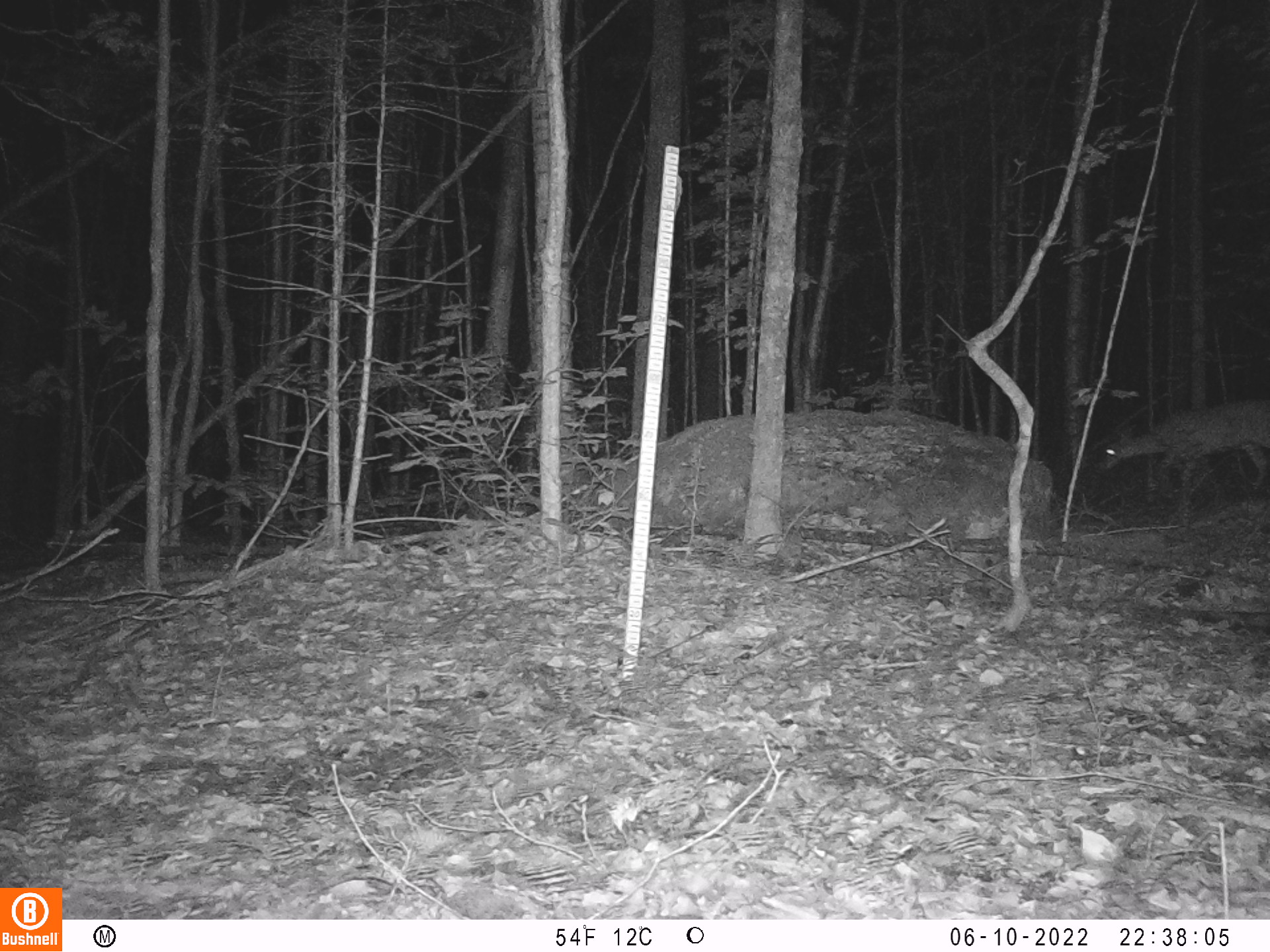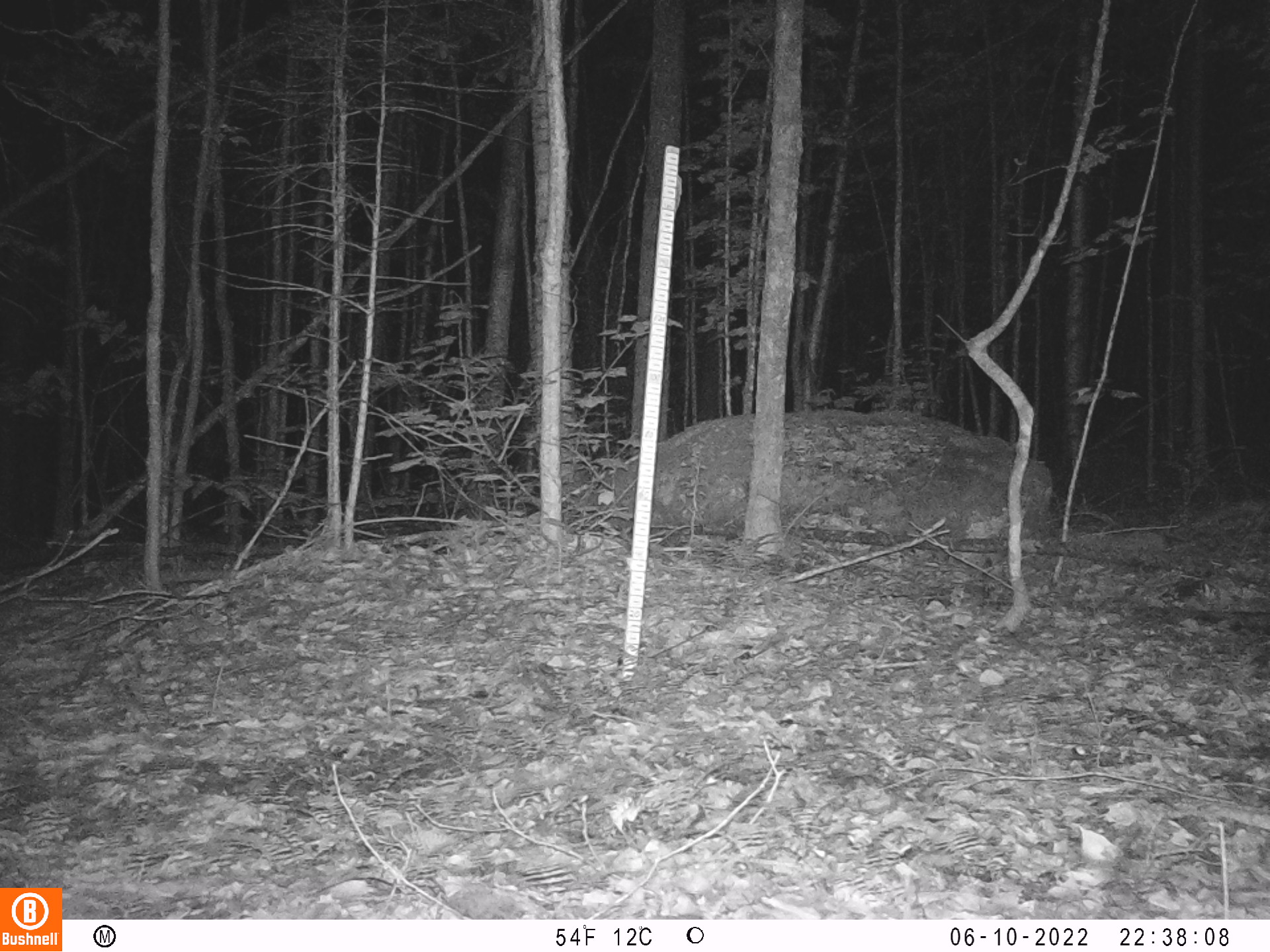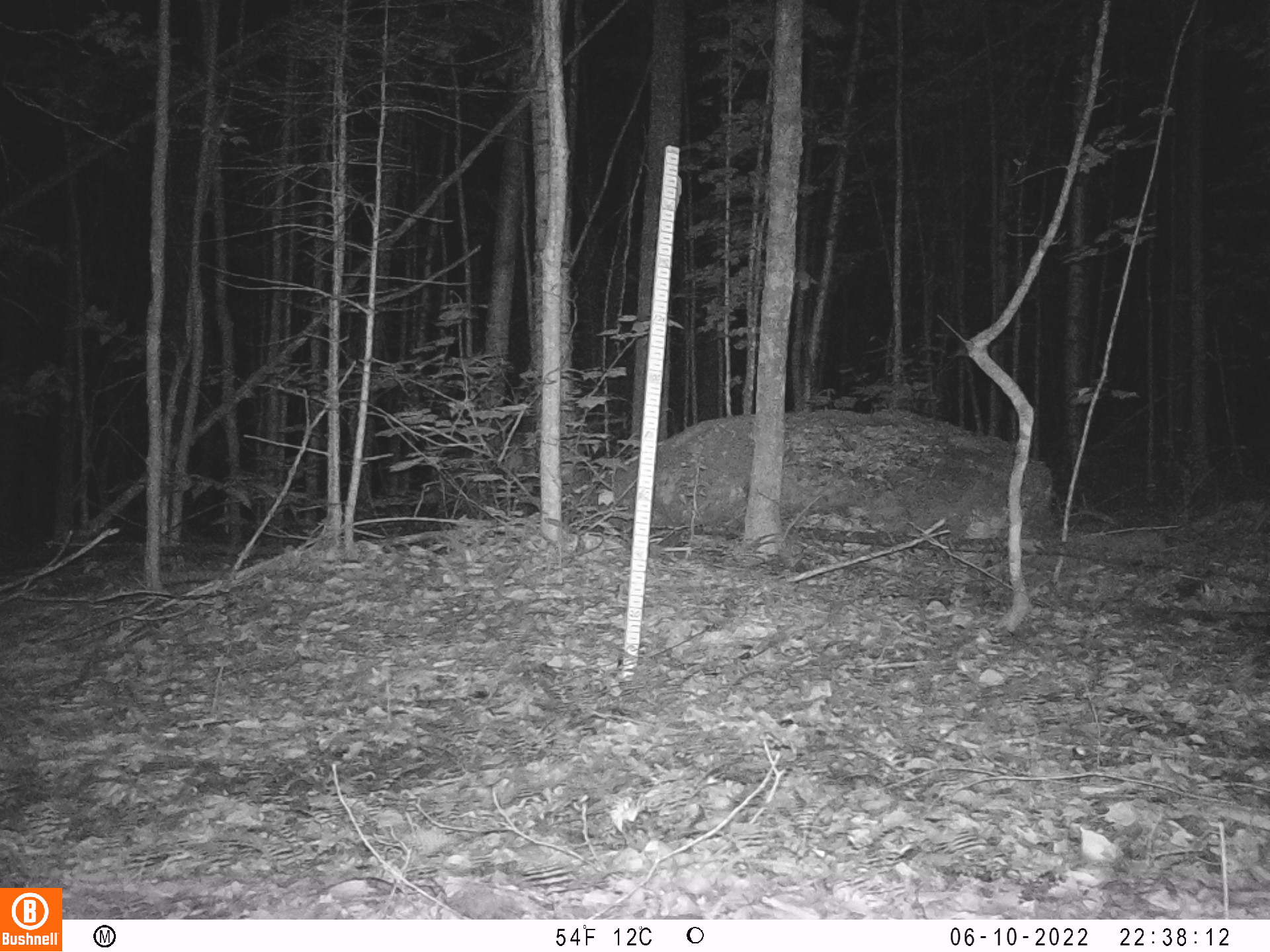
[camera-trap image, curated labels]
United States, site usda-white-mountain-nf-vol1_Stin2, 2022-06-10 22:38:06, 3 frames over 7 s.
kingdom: Animalia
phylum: Chordata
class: Mammalia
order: Artiodactyla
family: Cervidae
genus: Odocoileus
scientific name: Odocoileus virginianus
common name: white-tailed deer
White-tailed deer (Odocoileus virginianus).